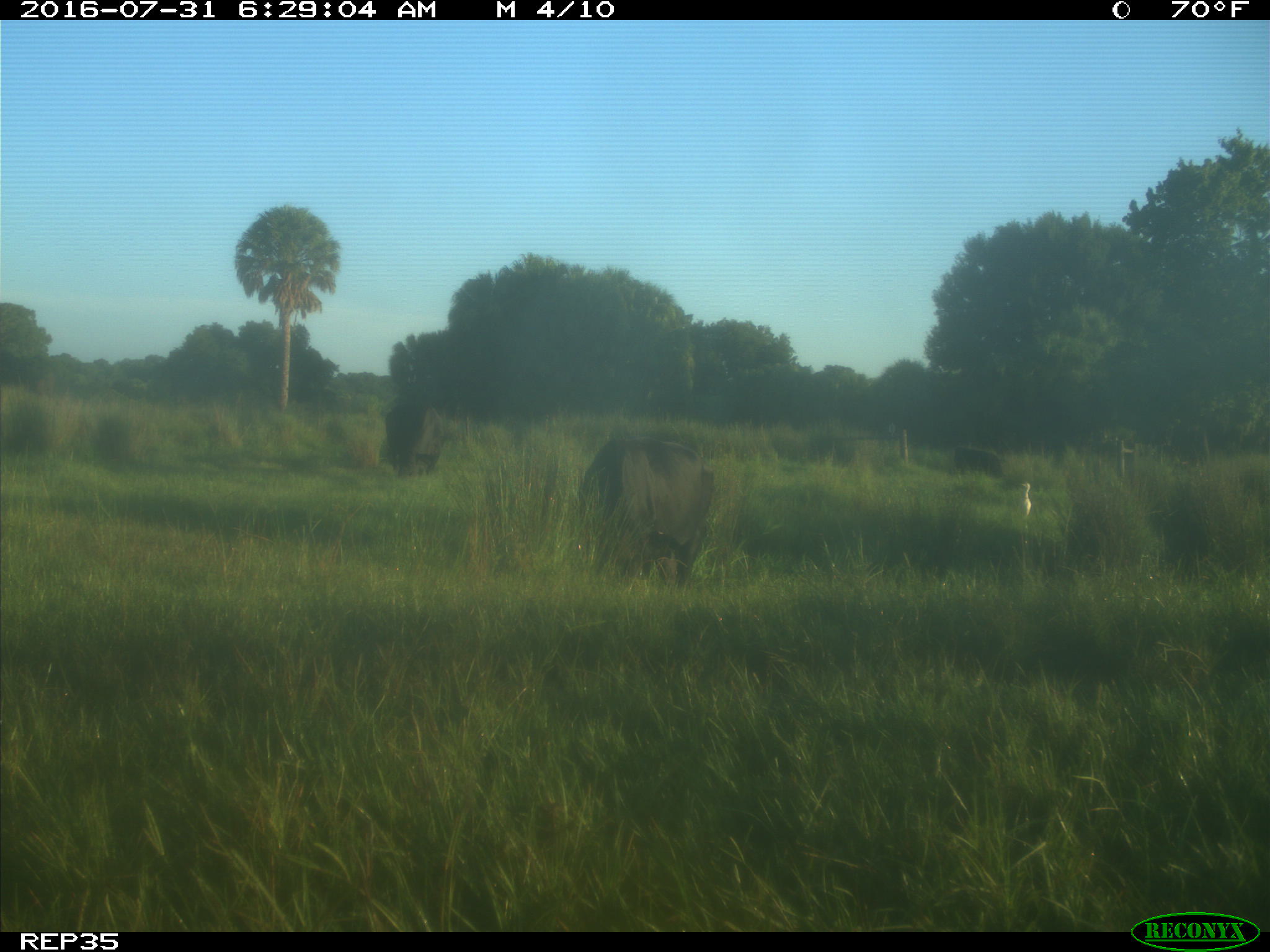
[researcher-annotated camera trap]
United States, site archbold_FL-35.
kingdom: Animalia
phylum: Chordata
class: Mammalia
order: Artiodactyla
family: Bovidae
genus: Bos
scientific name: Bos taurus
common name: domestic cow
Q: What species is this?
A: Bos taurus (domestic cow).